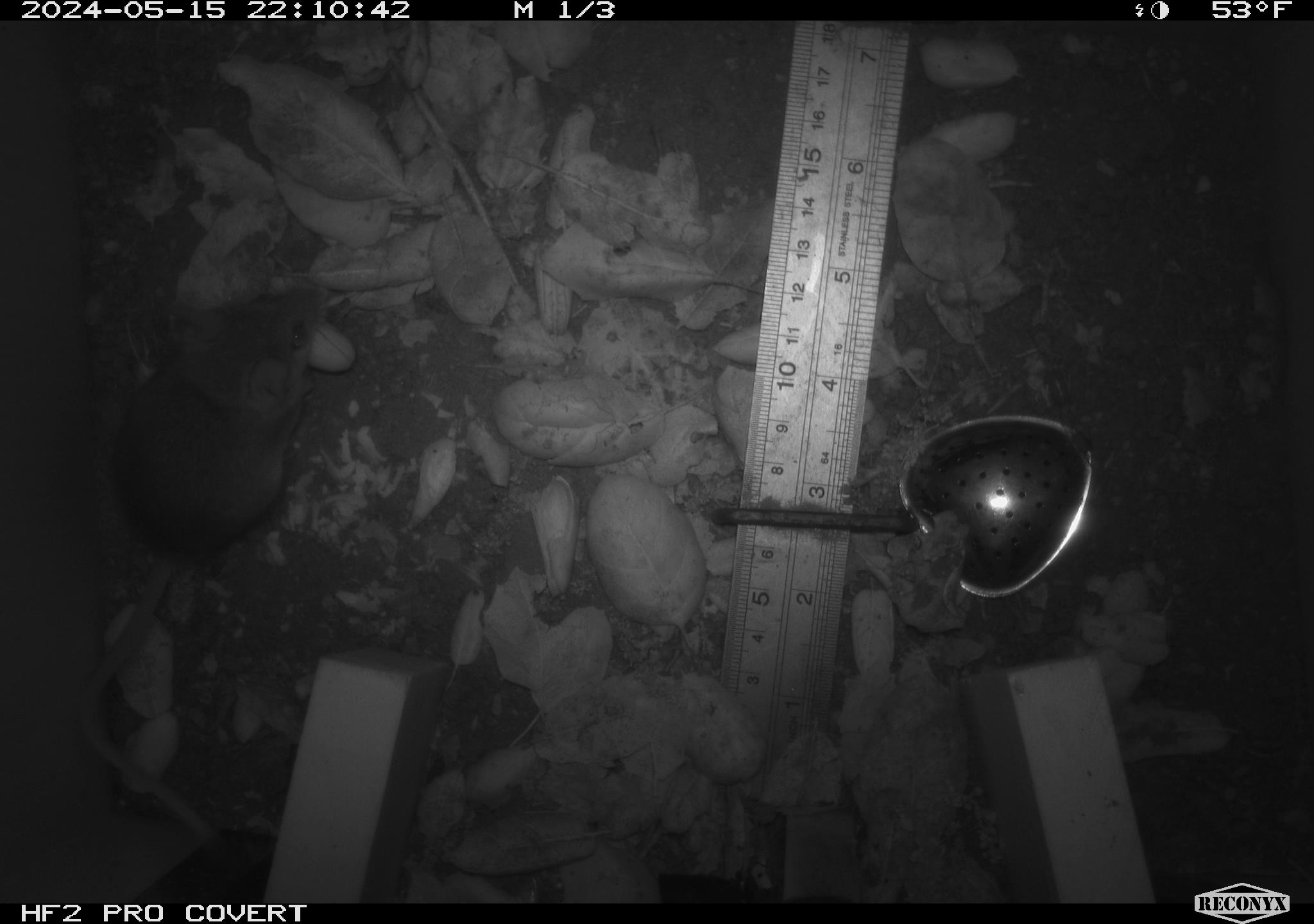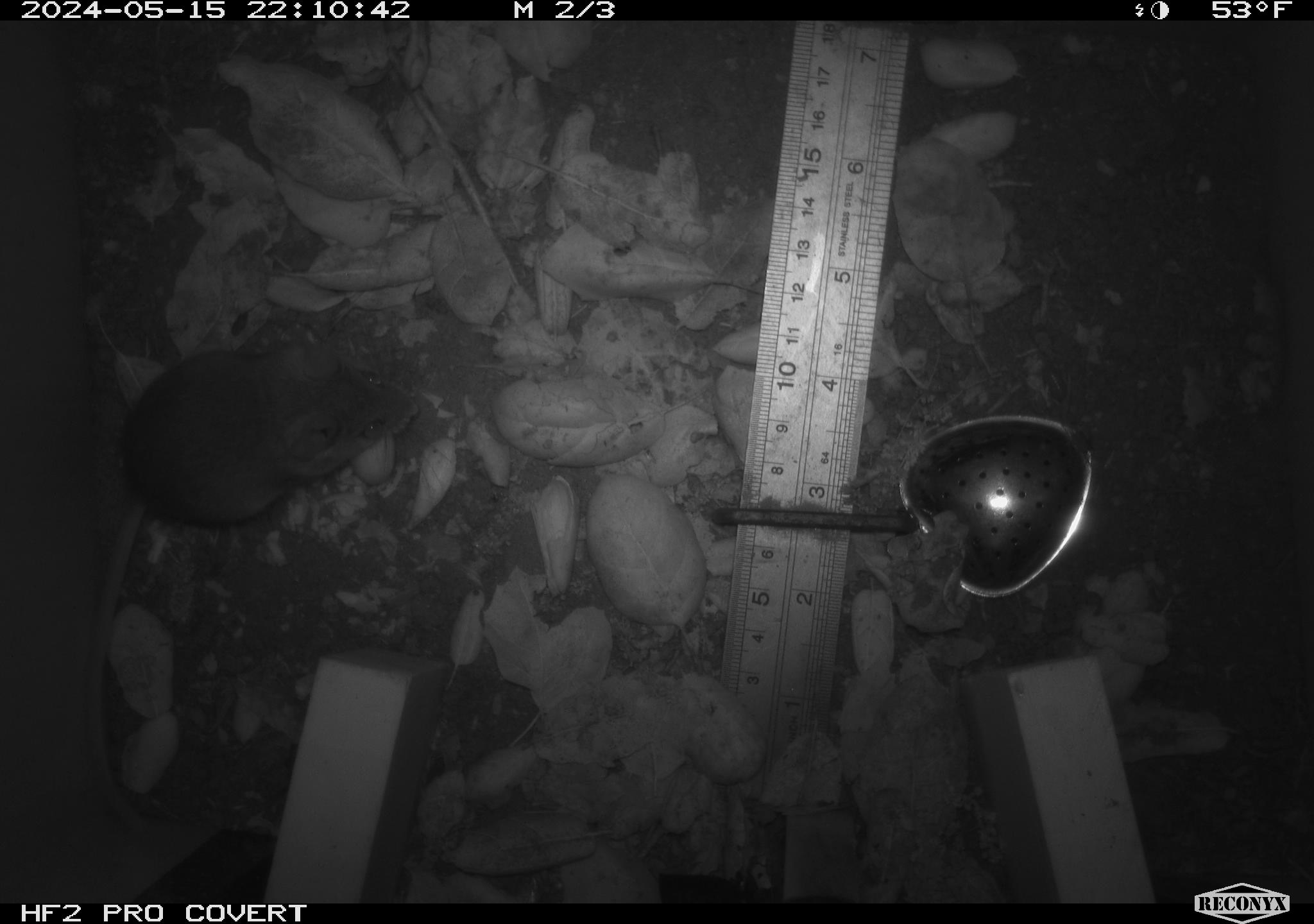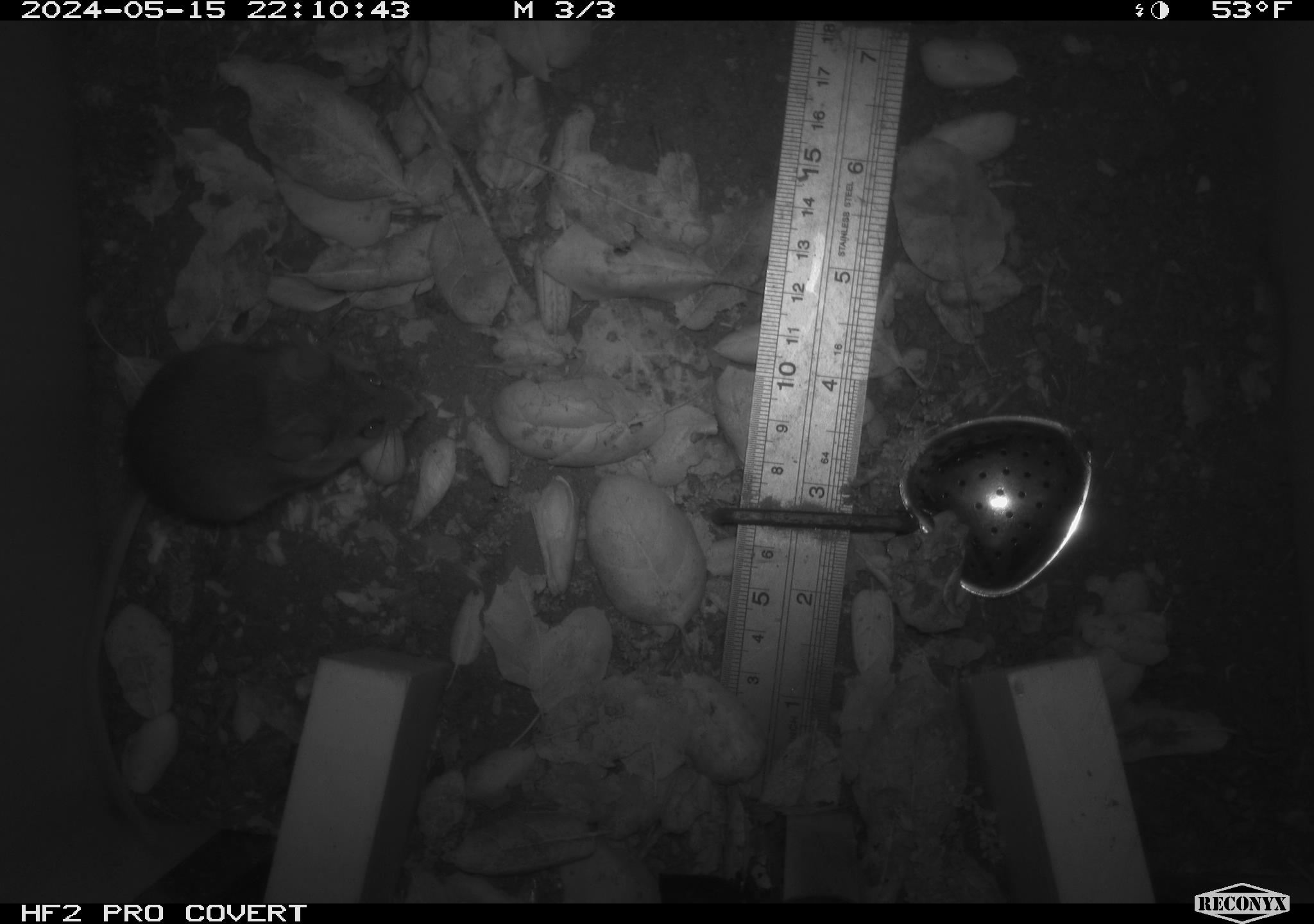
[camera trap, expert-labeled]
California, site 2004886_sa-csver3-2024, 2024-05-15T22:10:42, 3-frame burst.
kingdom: Animalia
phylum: Chordata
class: Mammalia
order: Rodentia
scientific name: Rodentia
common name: rodent